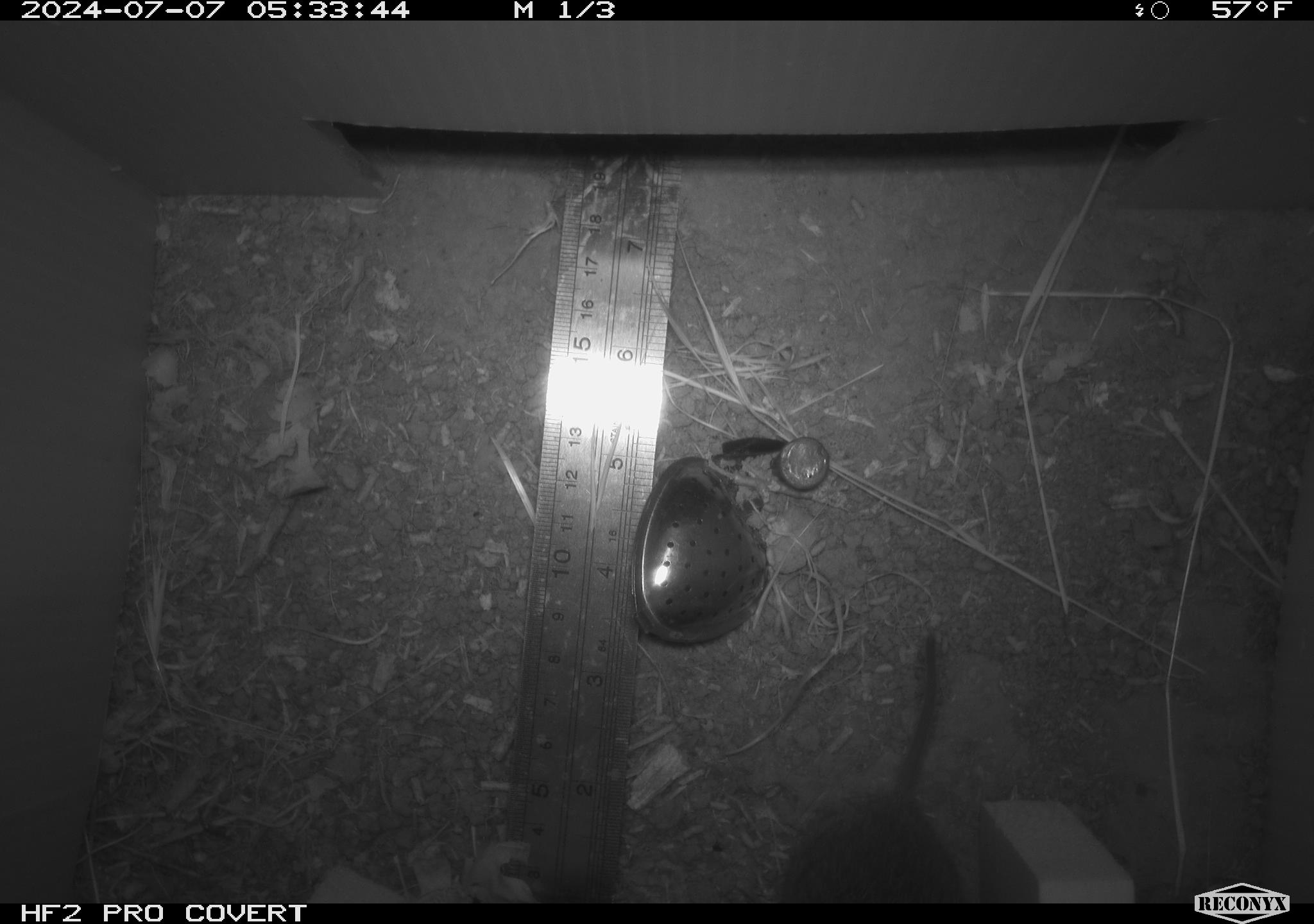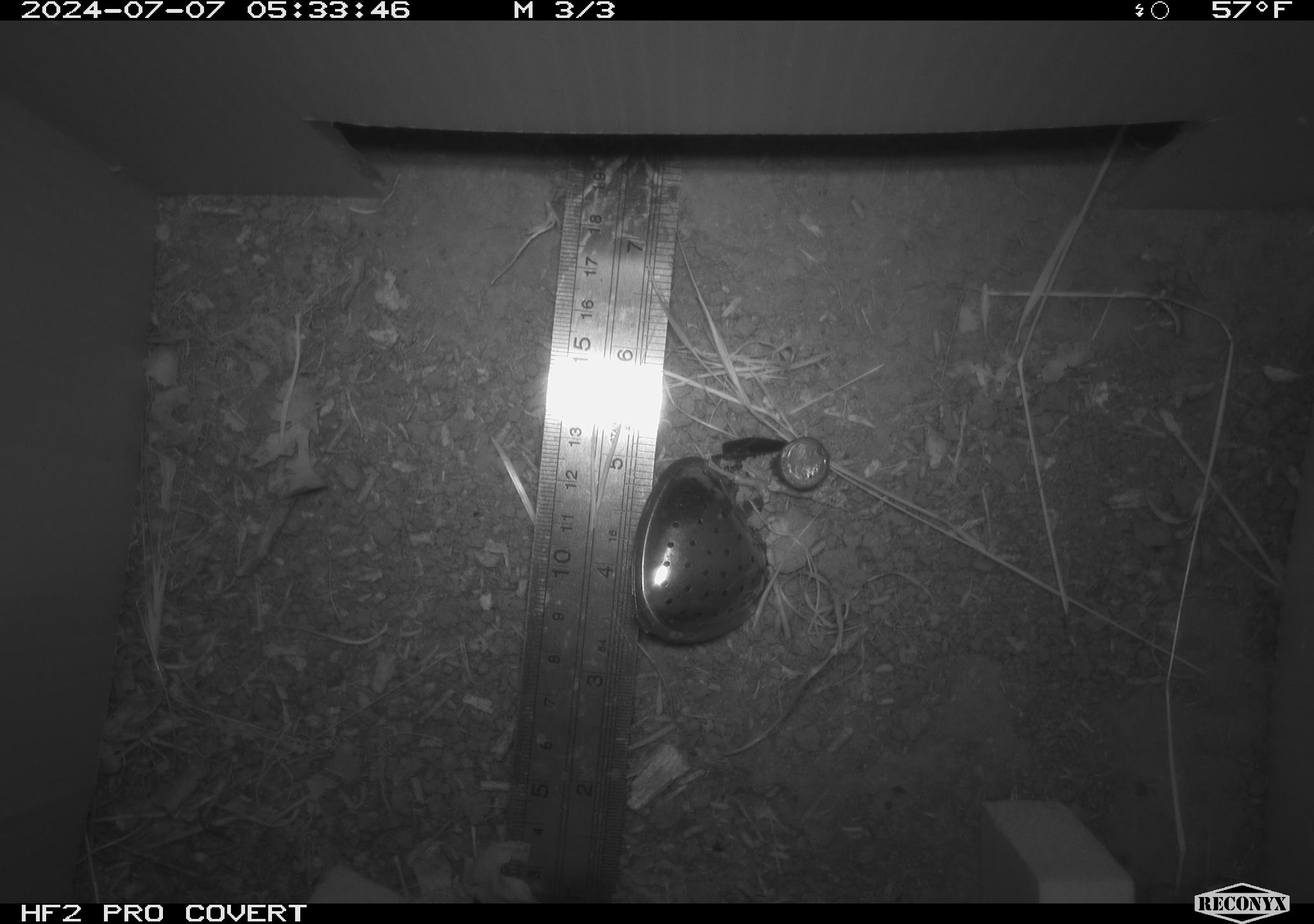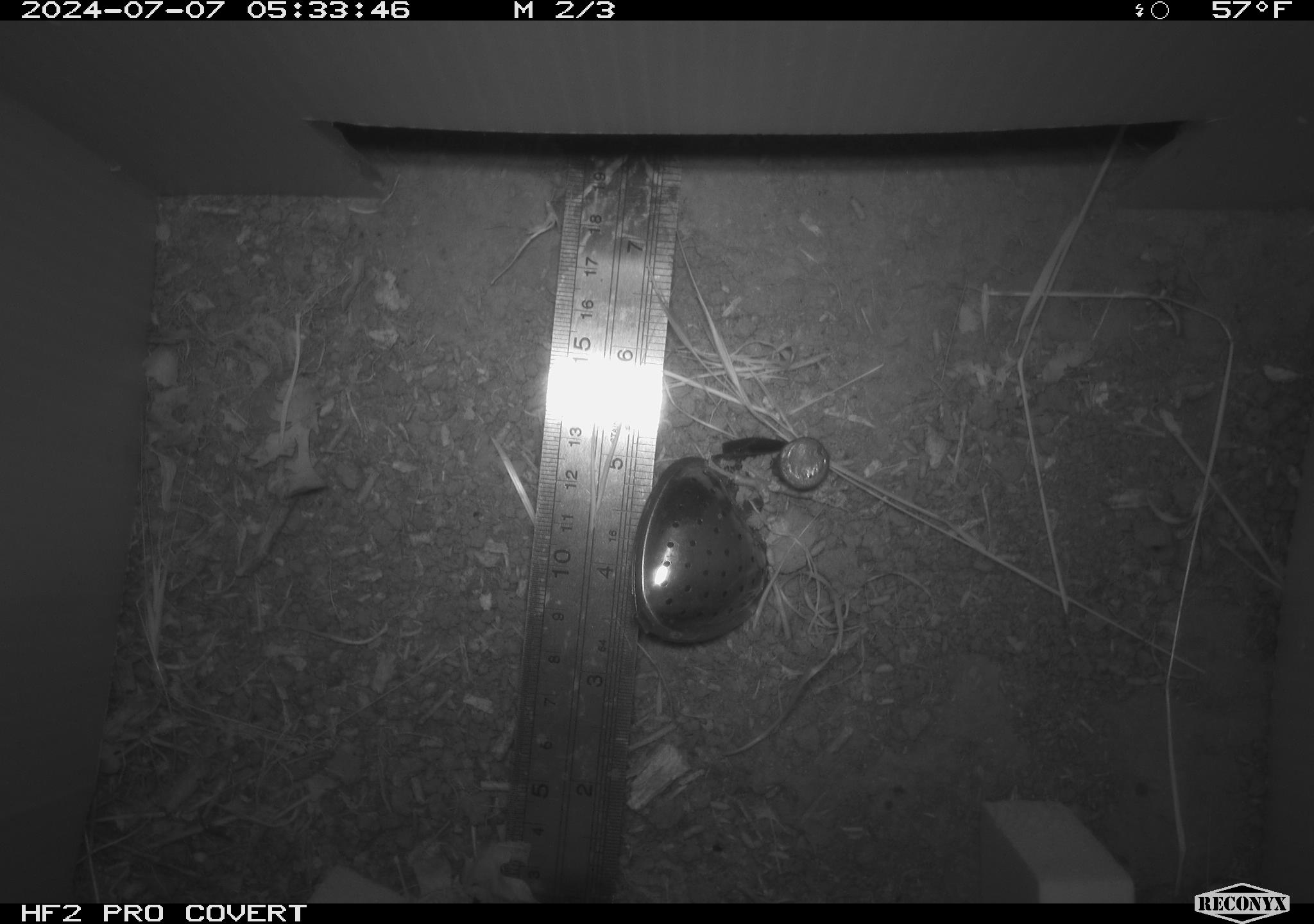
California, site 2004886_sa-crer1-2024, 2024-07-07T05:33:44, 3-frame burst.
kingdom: Animalia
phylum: Chordata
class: Mammalia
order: Rodentia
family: Cricetidae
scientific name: Arvicolinae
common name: voles, lemmings, and muskrats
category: arvicolinae subfamily